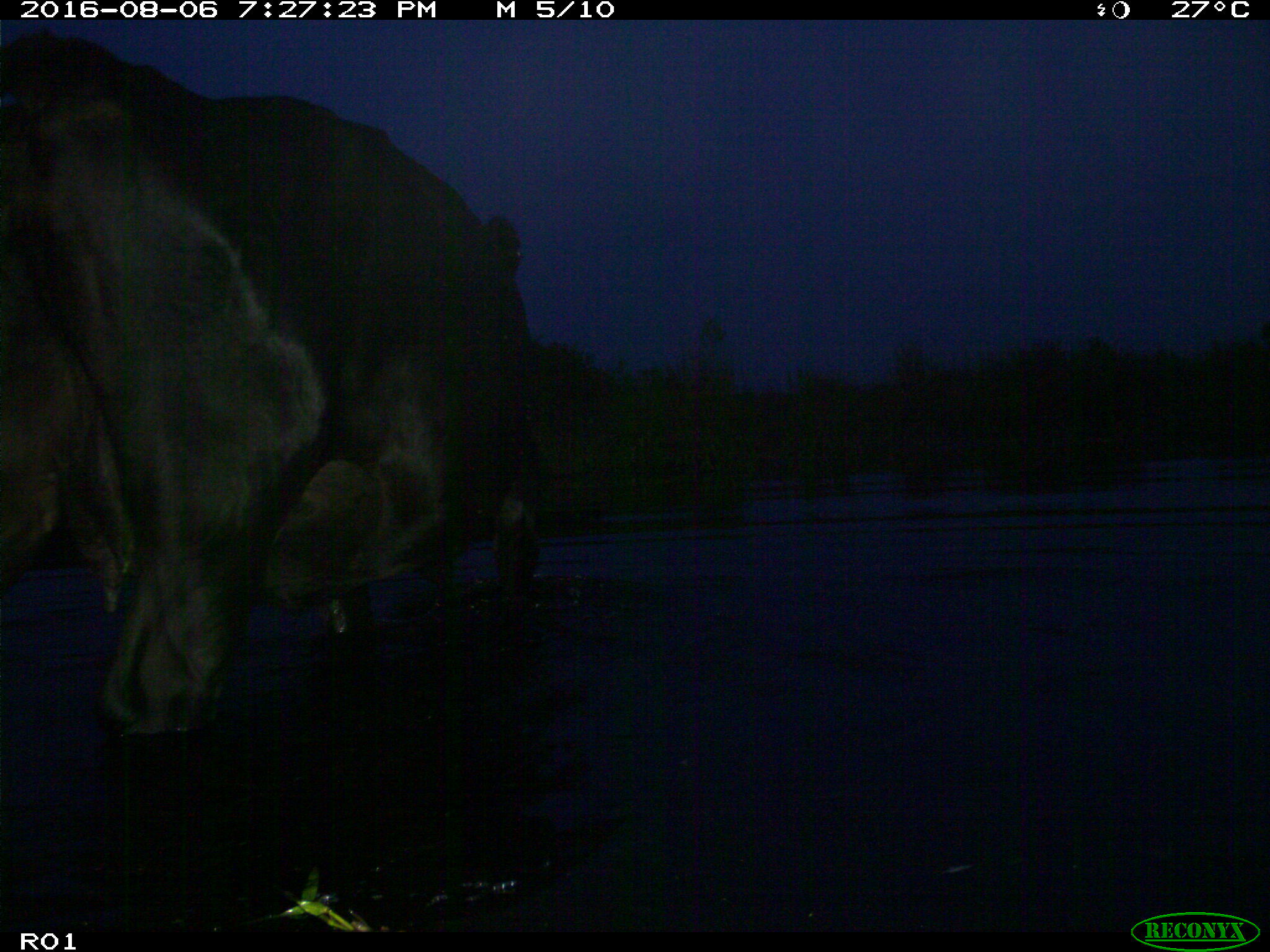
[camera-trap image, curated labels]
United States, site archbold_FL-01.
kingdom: Animalia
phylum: Chordata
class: Mammalia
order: Artiodactyla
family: Bovidae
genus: Bos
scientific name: Bos taurus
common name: domestic cow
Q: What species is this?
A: Bos taurus (domestic cow).